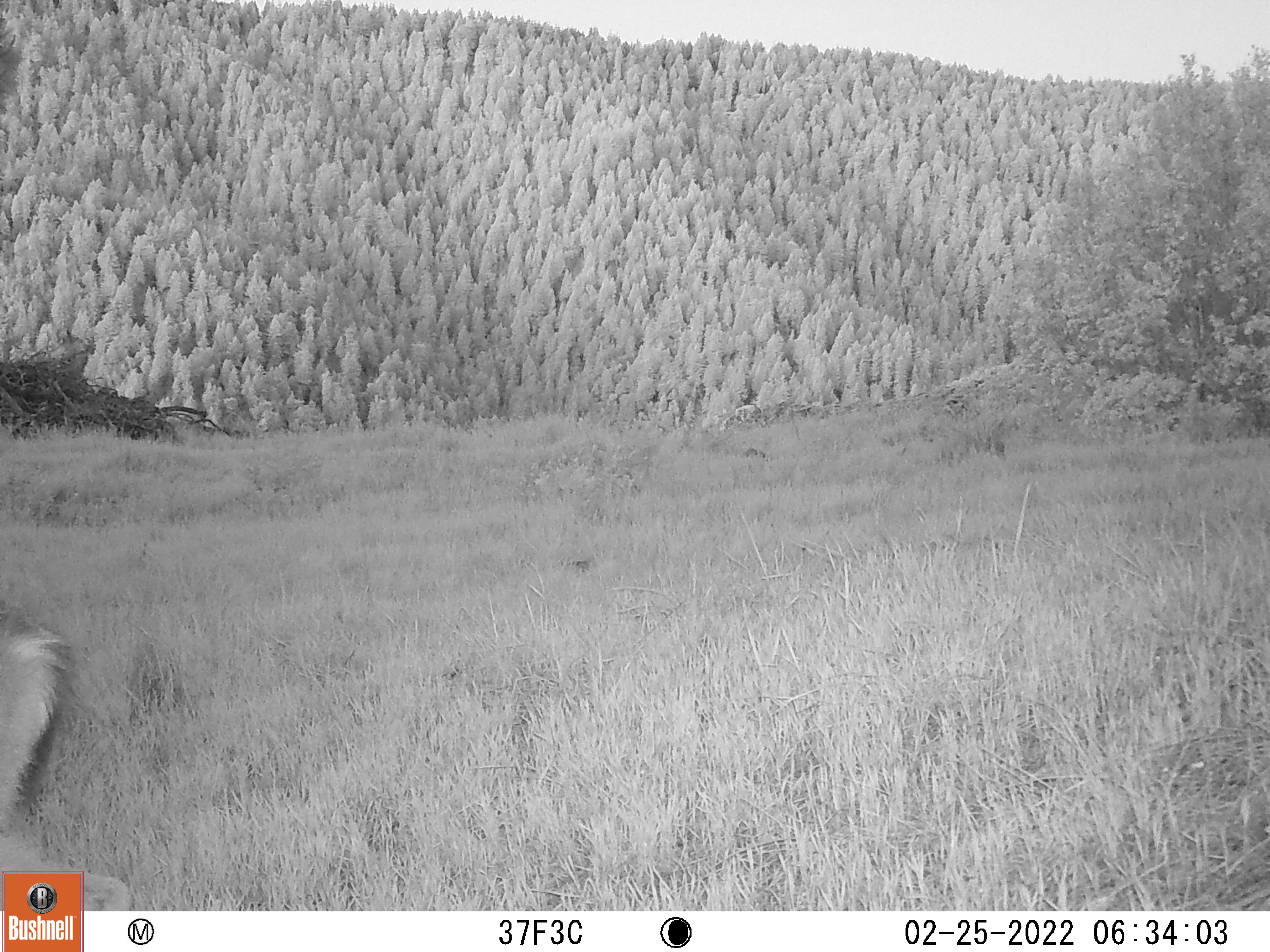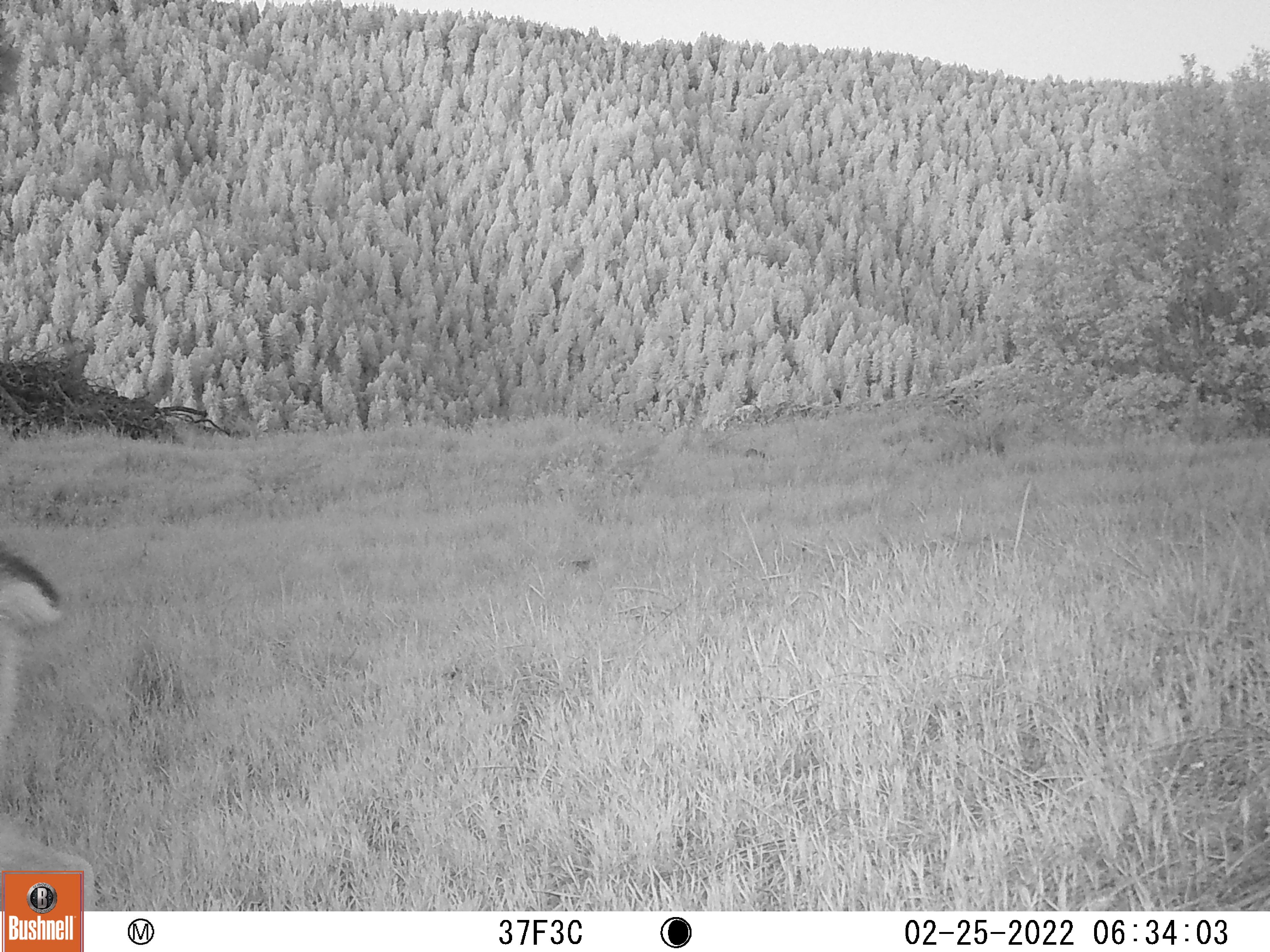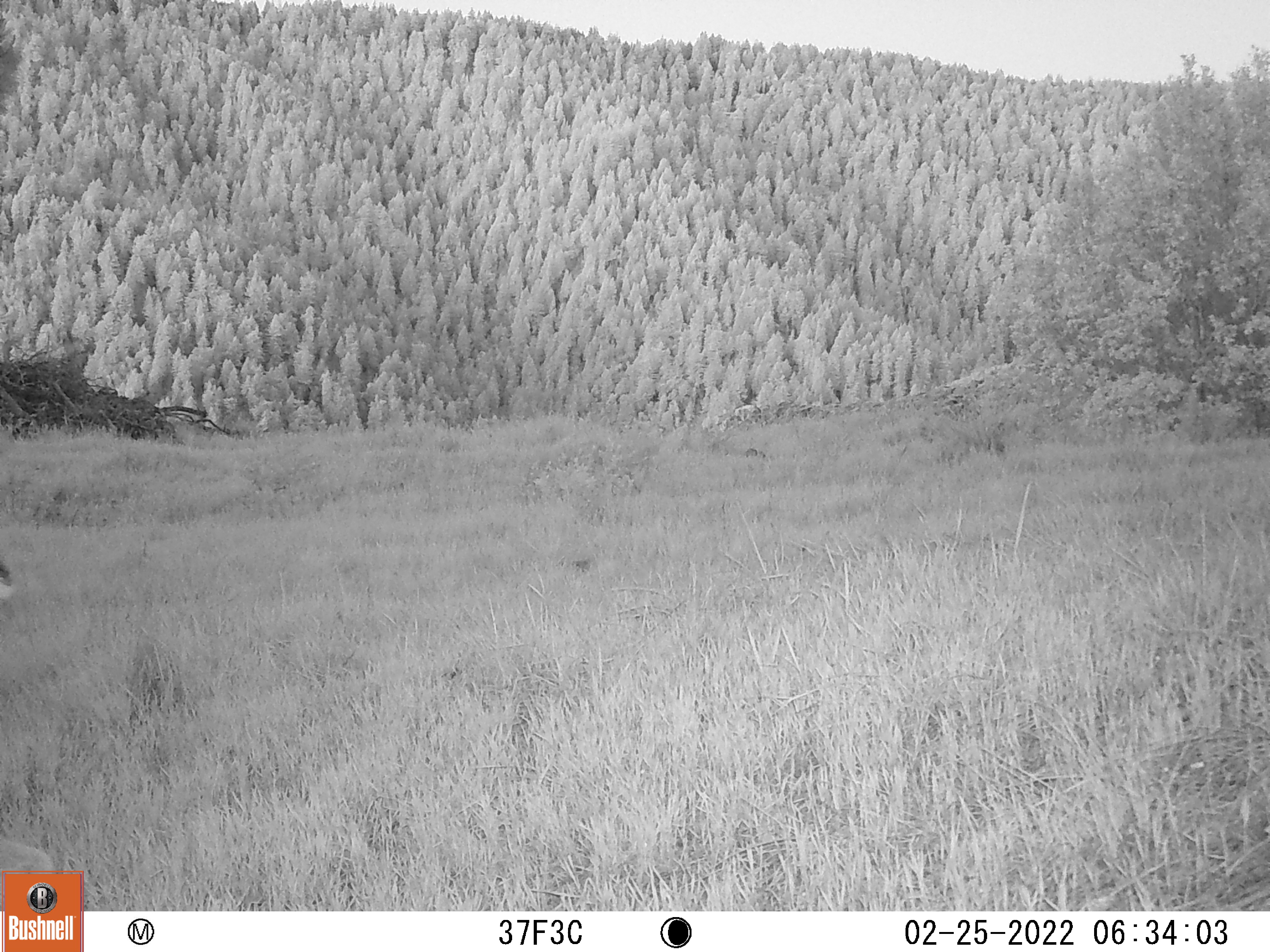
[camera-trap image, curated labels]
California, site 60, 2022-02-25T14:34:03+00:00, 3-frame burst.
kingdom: Animalia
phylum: Chordata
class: Mammalia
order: Artiodactyla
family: Cervidae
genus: Odocoileus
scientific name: Odocoileus hemionus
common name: mule deer